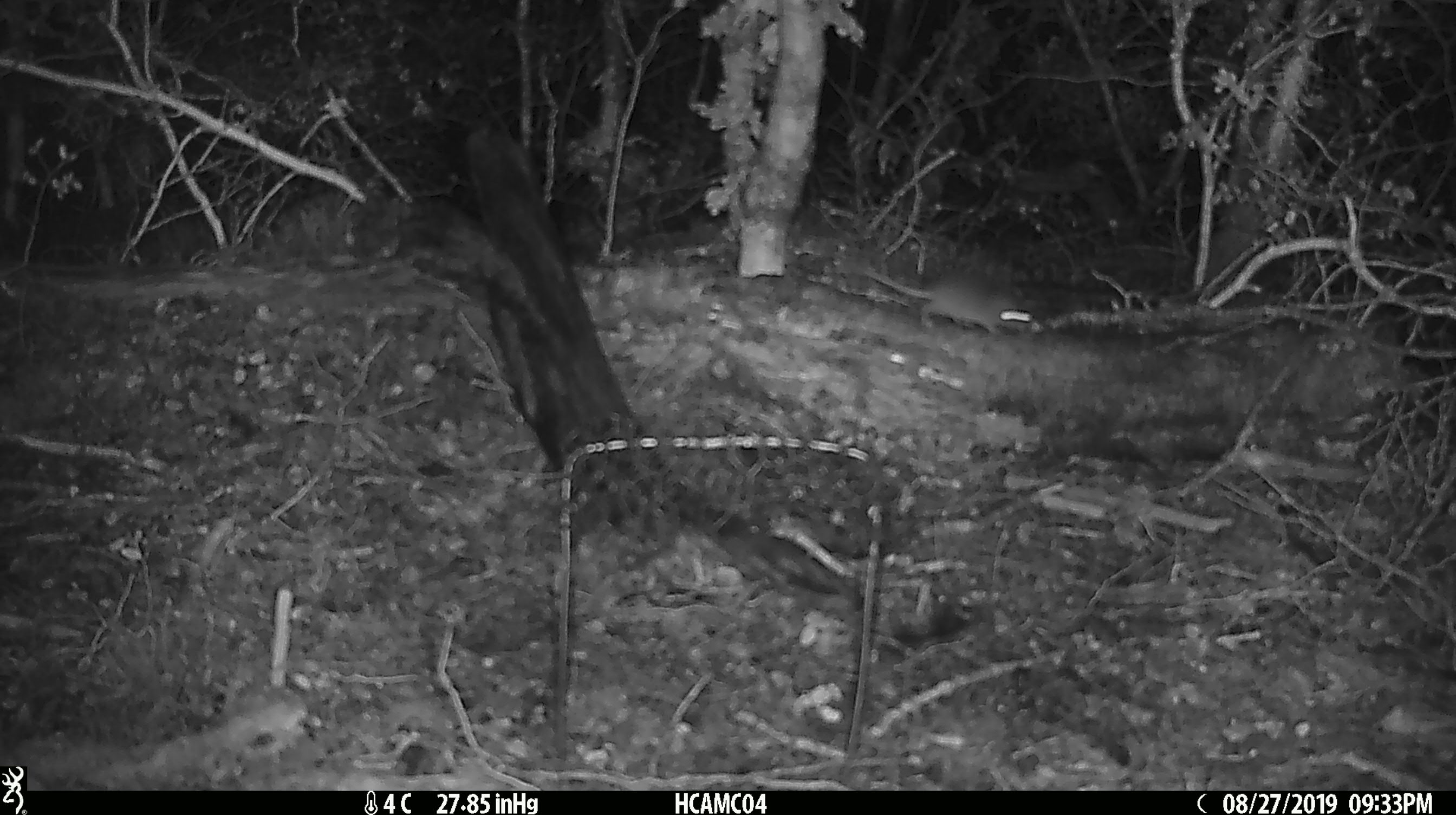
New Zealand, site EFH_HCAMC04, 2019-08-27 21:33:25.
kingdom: Animalia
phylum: Chordata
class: Mammalia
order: Rodentia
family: Muridae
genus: Mus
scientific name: Mus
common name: mouse